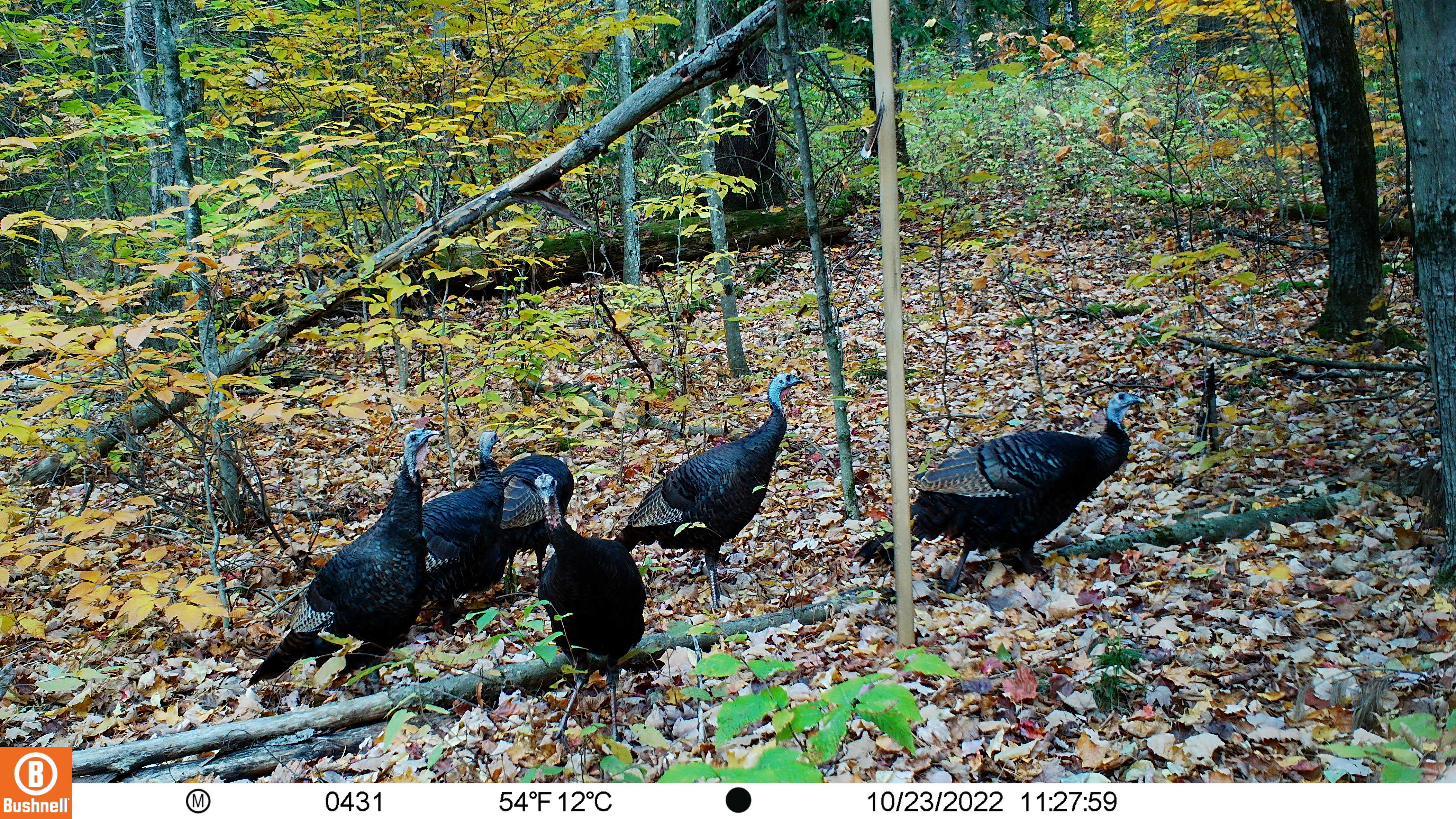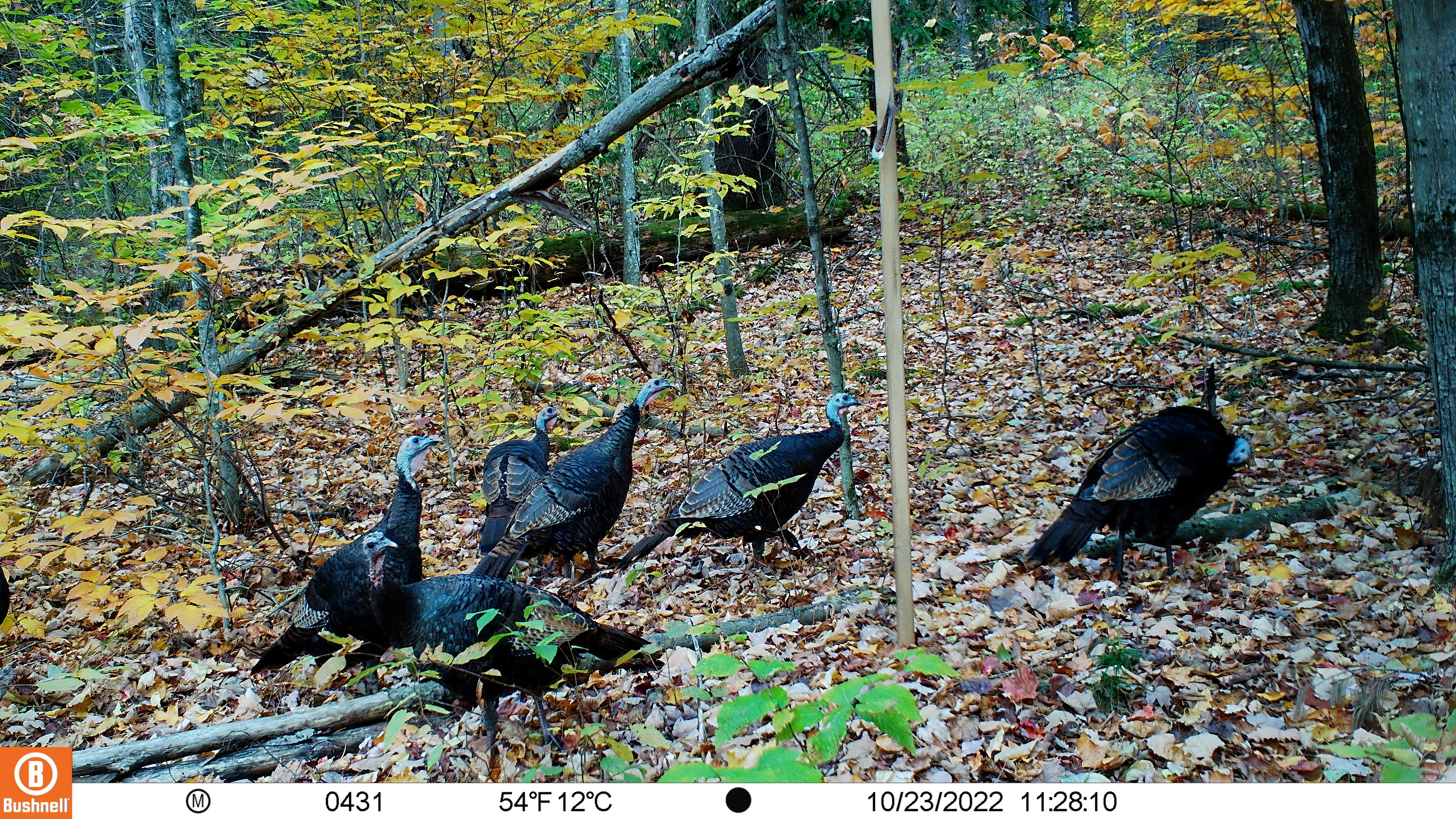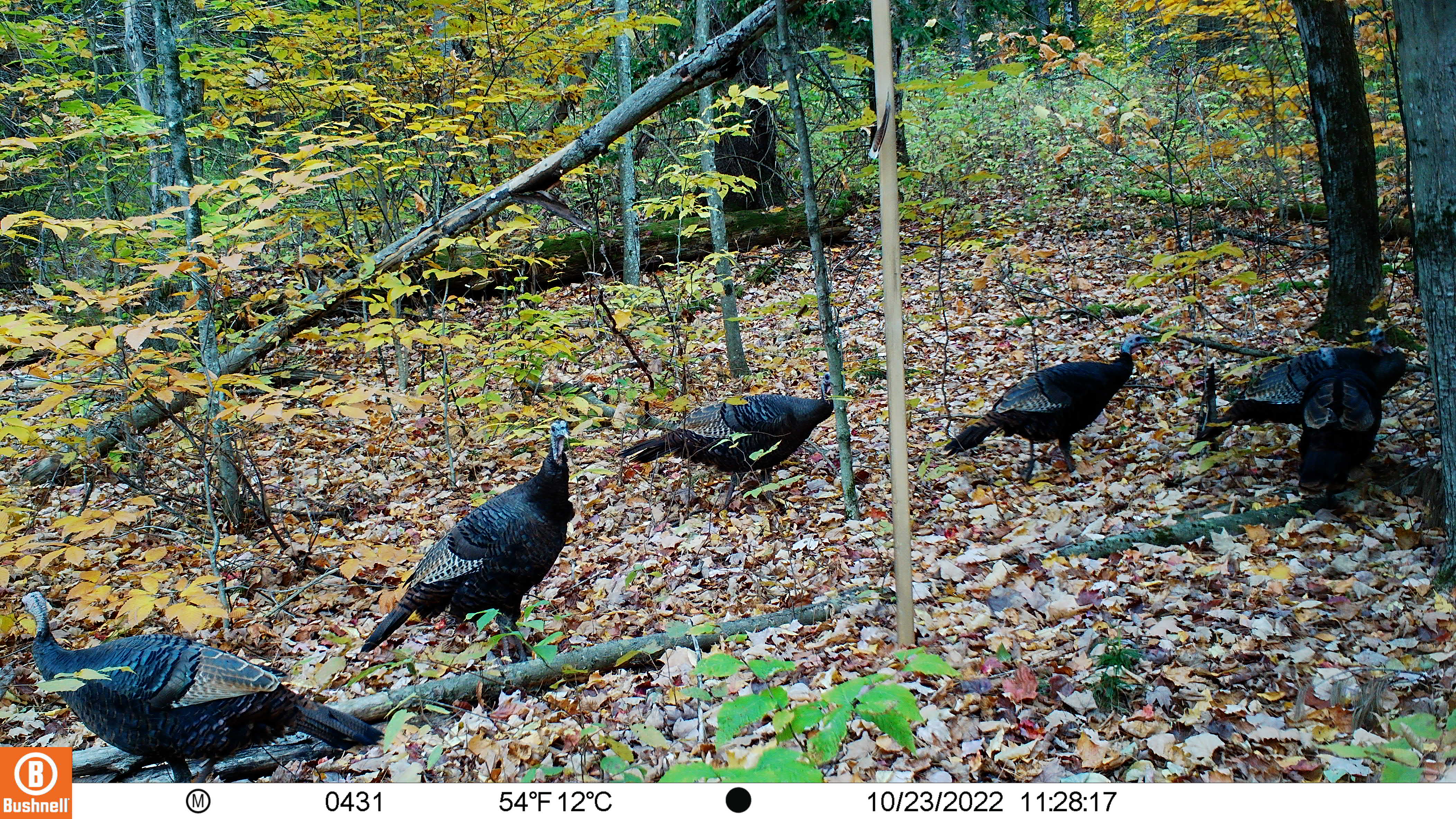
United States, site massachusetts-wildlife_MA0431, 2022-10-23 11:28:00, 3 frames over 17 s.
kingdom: Animalia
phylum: Chordata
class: Aves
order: Galliformes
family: Phasianidae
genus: Meleagris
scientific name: Meleagris gallopavo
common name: wild turkey